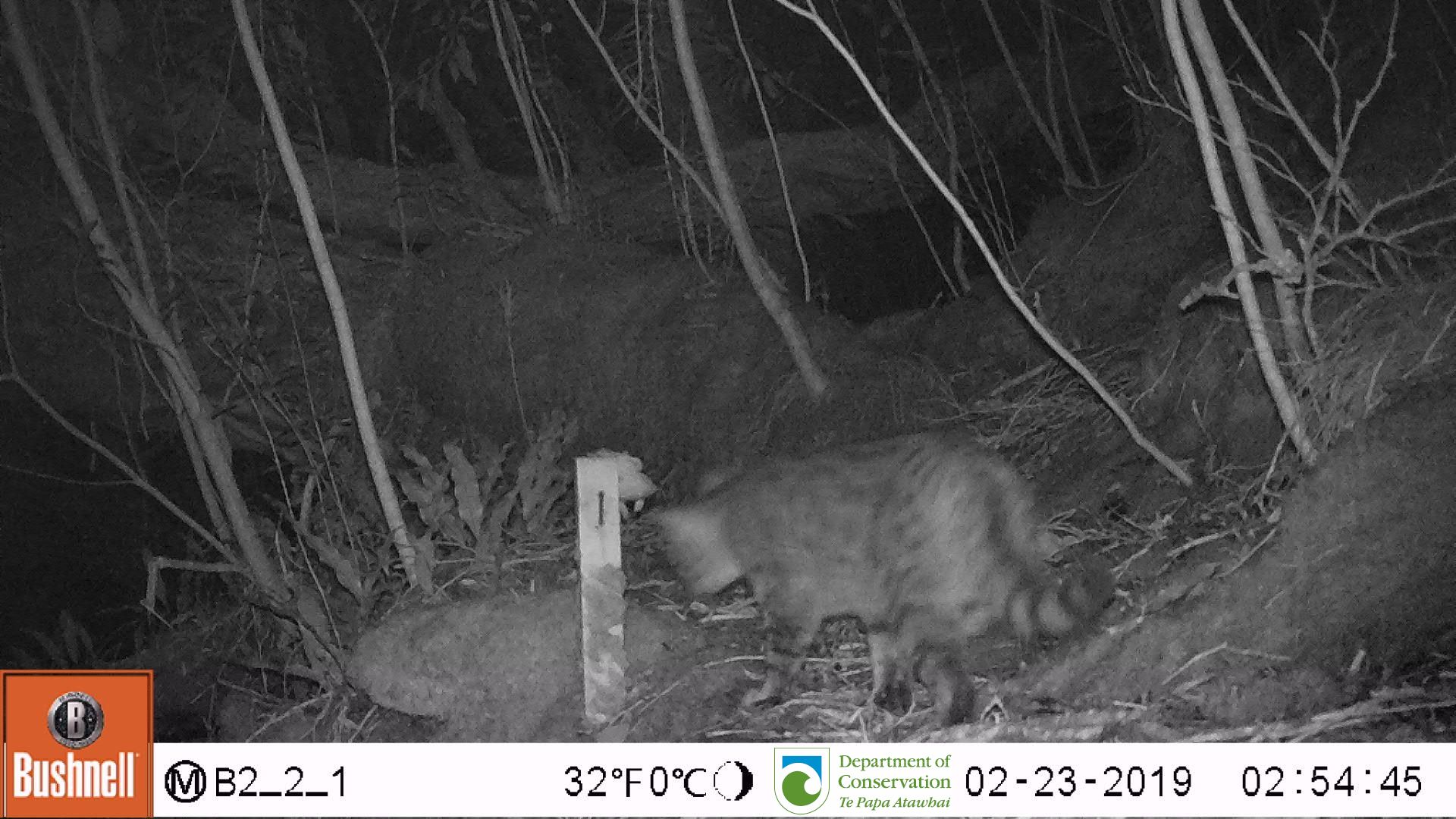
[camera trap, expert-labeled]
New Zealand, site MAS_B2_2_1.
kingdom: Animalia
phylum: Chordata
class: Mammalia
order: Carnivora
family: Felidae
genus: Felis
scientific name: Felis catus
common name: domestic cat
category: cat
Cat (domestic cat) (Felis catus).